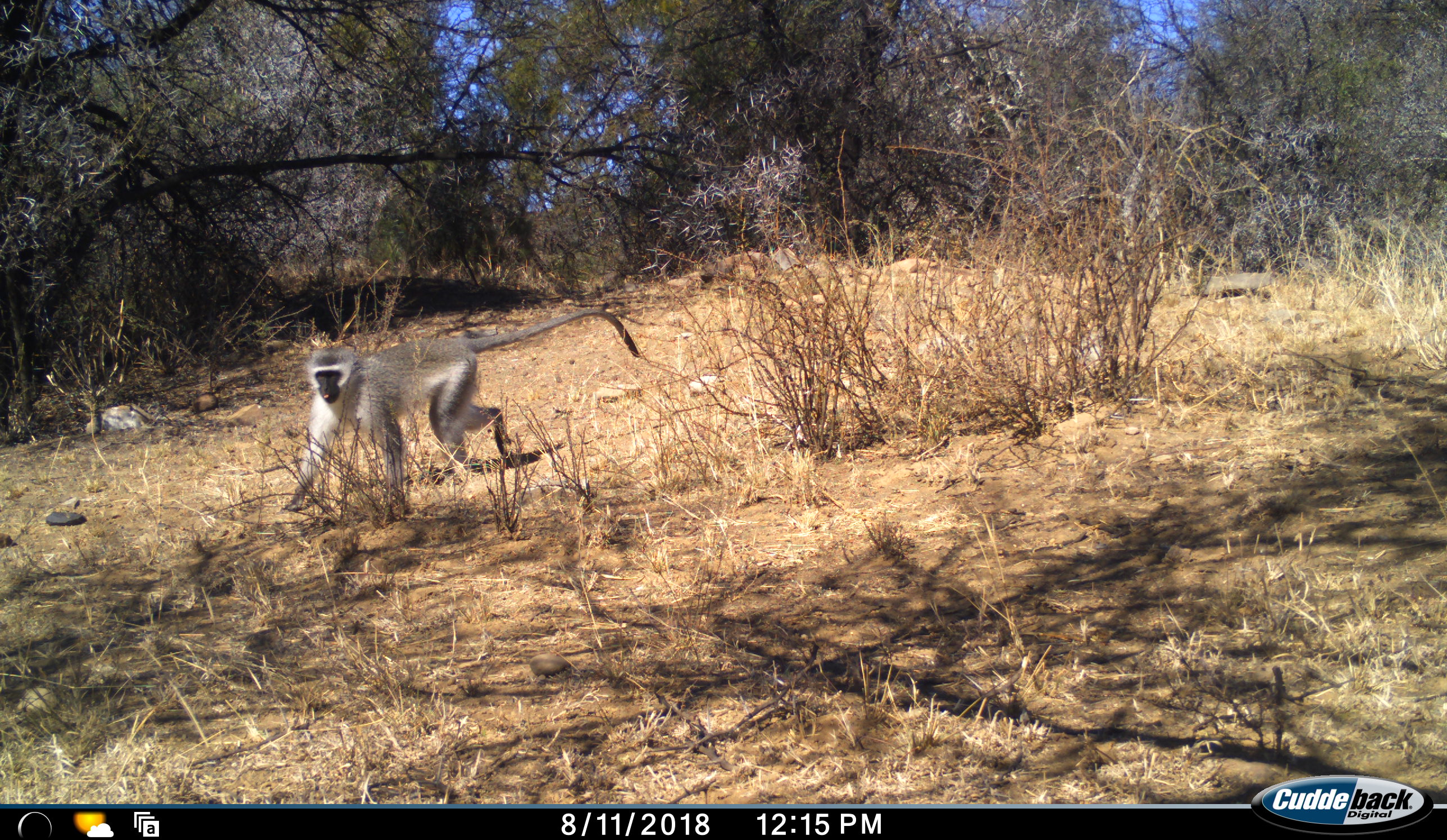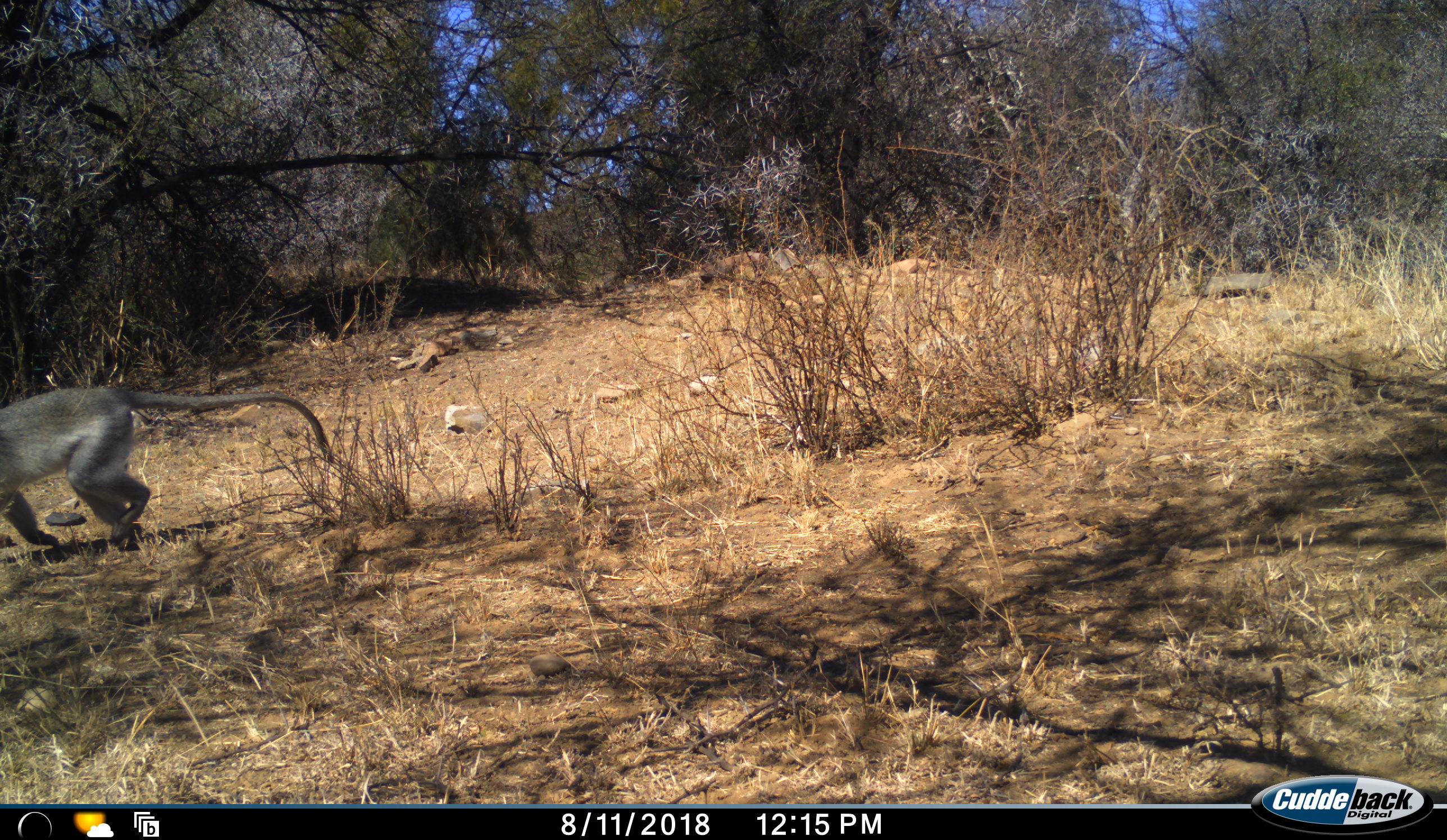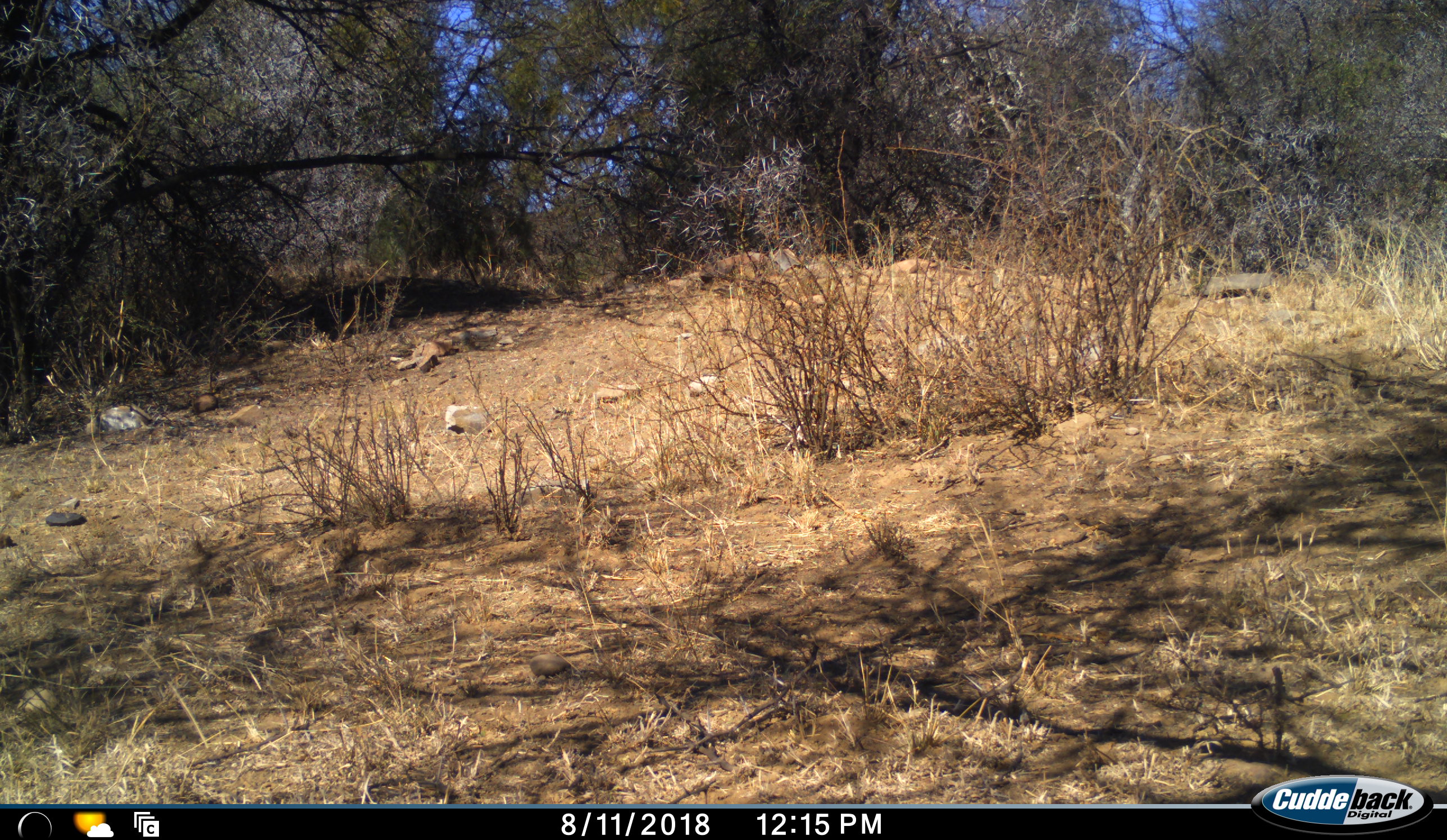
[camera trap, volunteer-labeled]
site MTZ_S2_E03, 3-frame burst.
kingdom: Animalia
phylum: Chordata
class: Mammalia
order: Primates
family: Cercopithecidae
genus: Chlorocebus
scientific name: Chlorocebus pygerythrus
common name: vervet monkey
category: monkeyvervet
Monkeyvervet (vervet monkey) (Chlorocebus pygerythrus), count 1. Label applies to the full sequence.